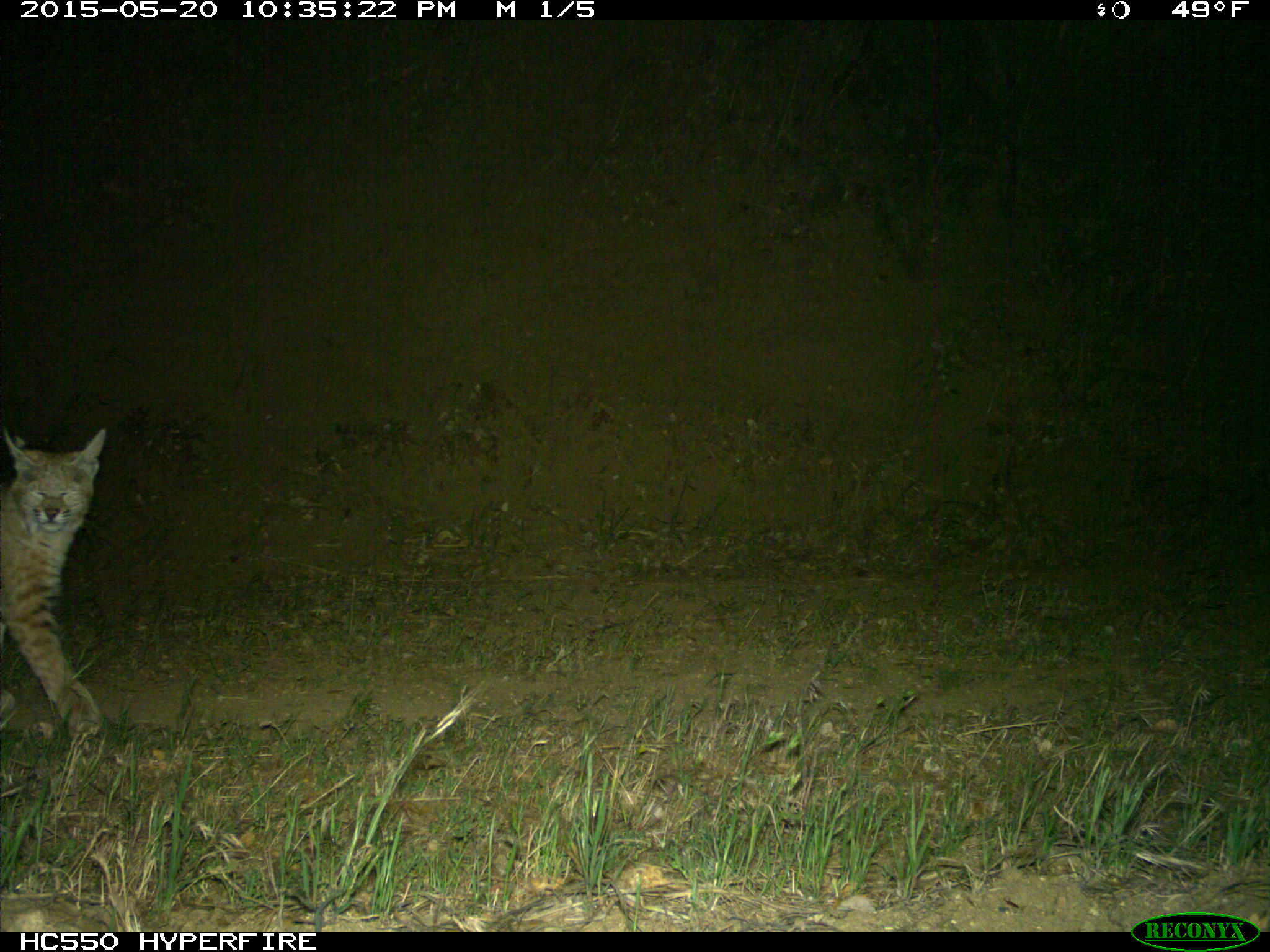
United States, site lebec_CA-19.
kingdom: Animalia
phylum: Chordata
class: Mammalia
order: Carnivora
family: Felidae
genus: Lynx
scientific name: Lynx rufus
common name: bobcat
Lynx rufus (bobcat).